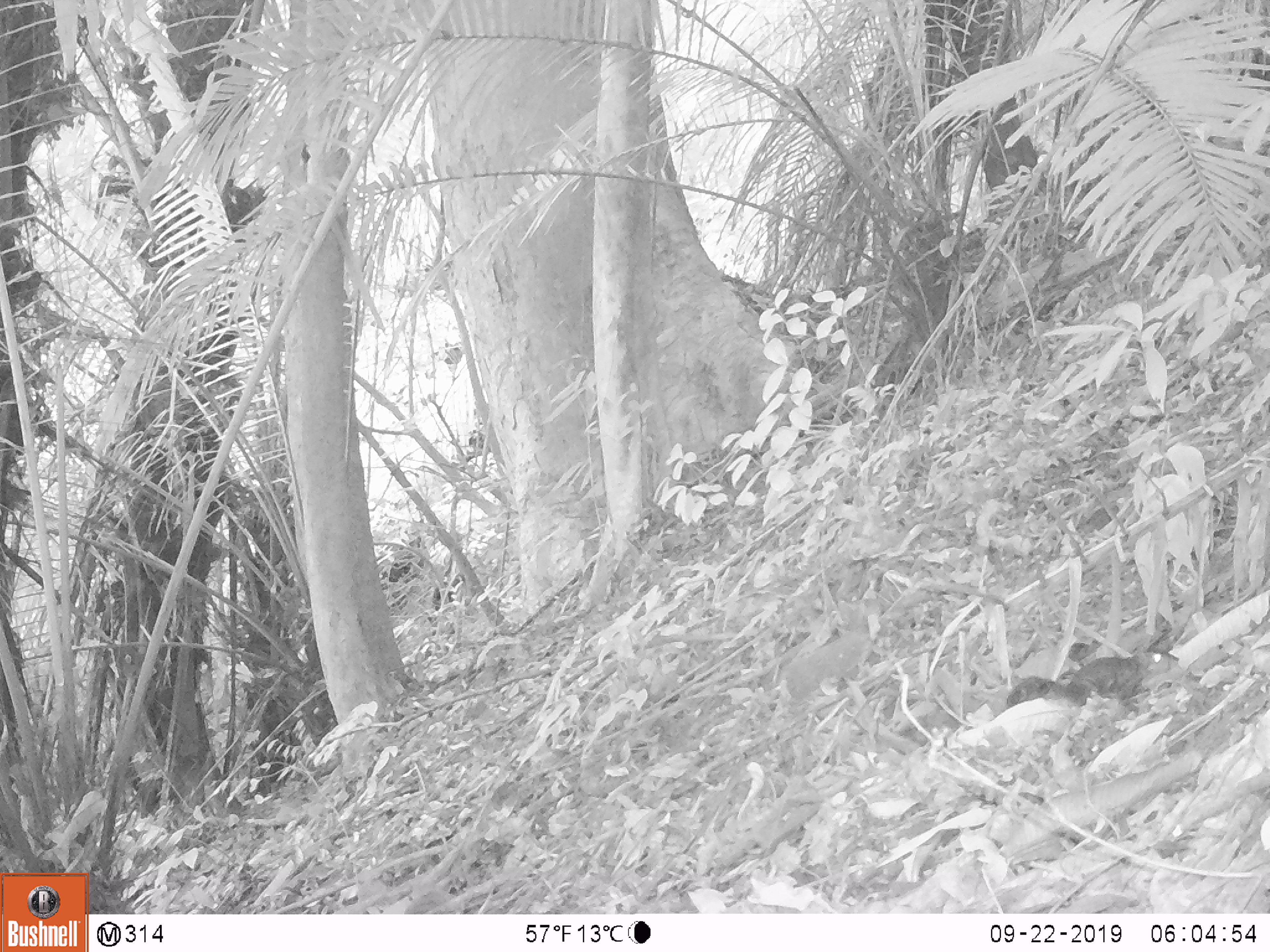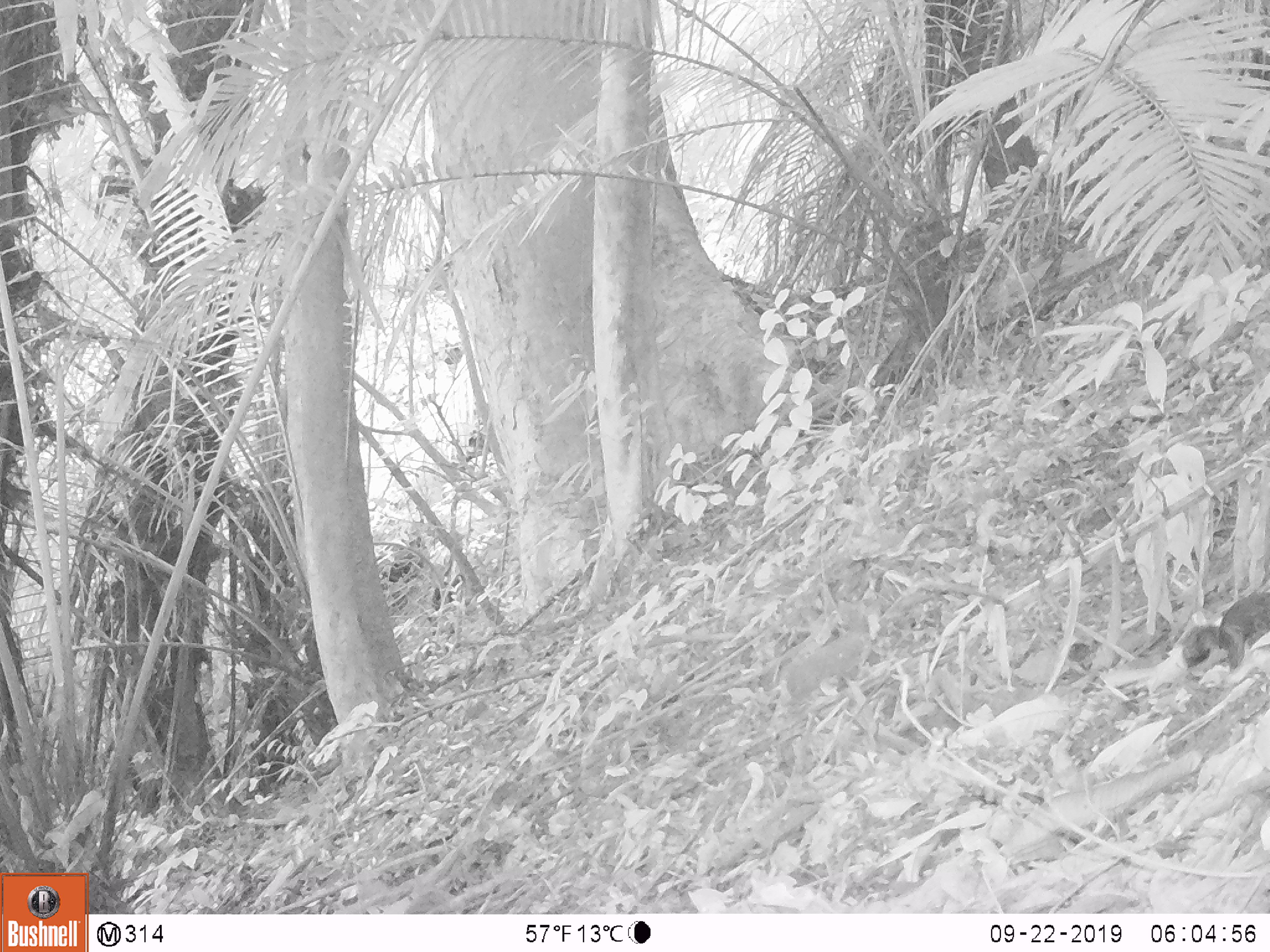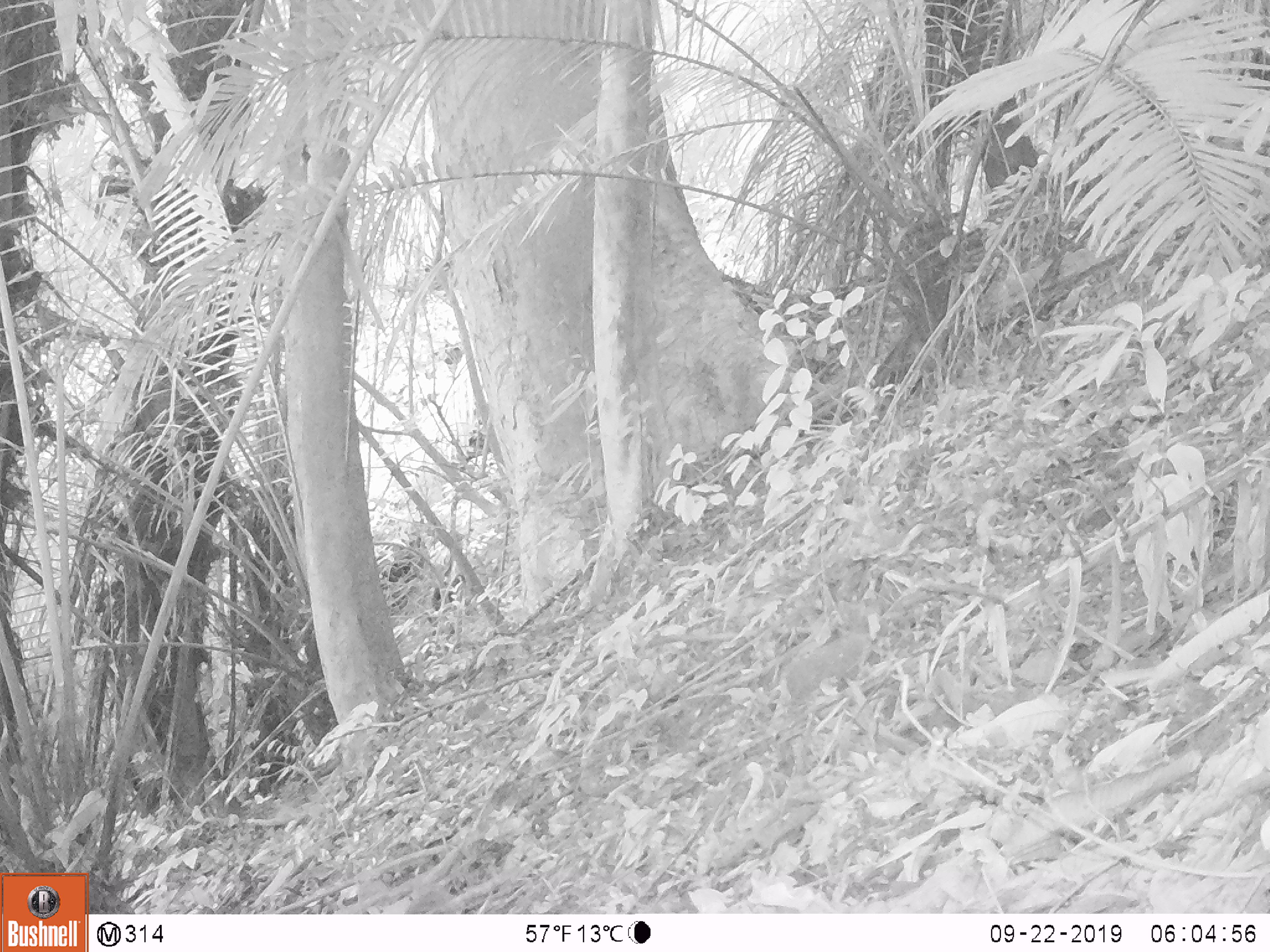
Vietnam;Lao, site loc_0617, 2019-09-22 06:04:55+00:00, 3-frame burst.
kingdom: Animalia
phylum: Chordata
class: Mammalia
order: Rodentia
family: Sciuridae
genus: Dremomys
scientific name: Dremomys rufigenis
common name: red-cheeked squirrel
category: red cheeked squirrel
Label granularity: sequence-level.